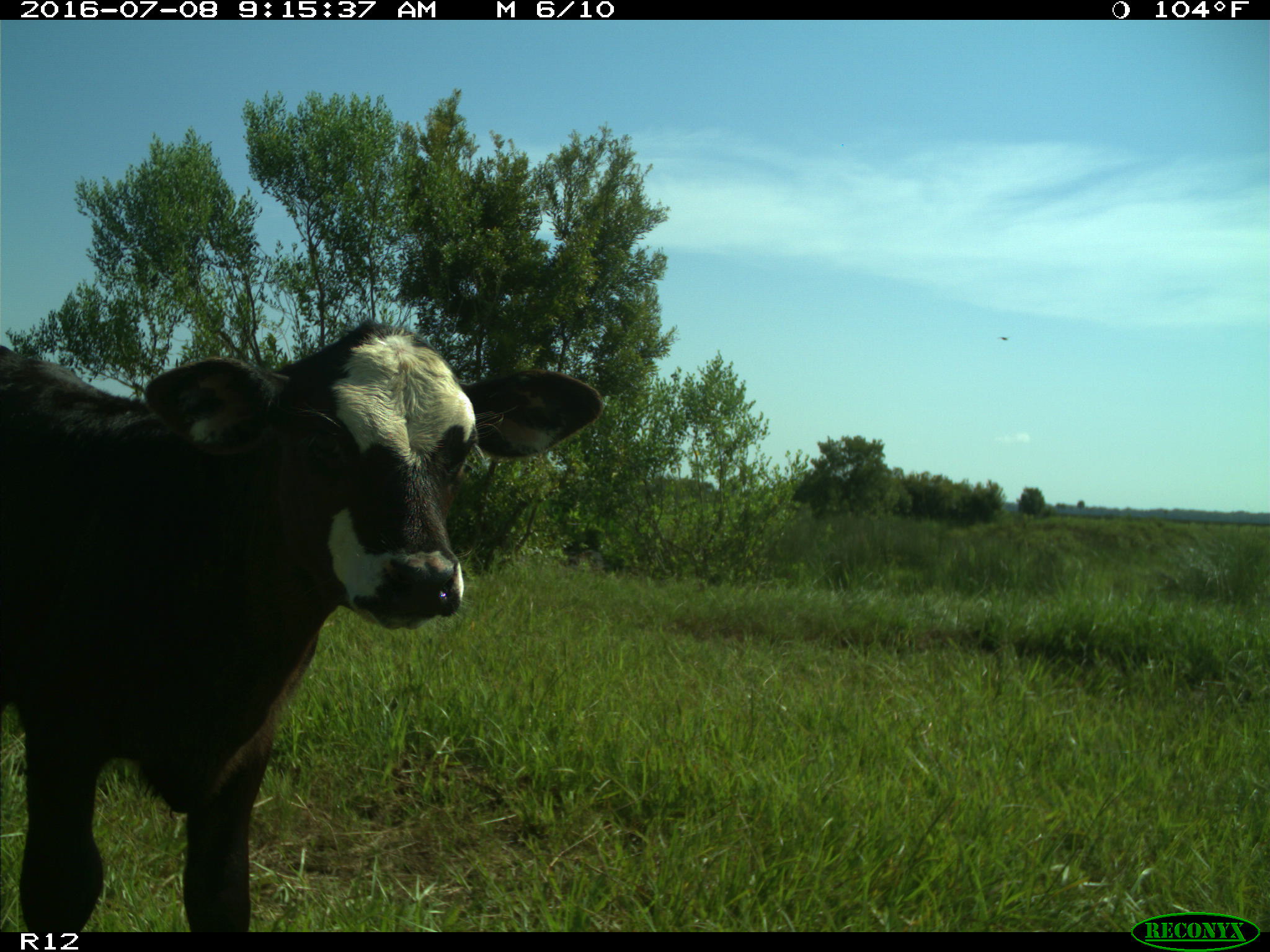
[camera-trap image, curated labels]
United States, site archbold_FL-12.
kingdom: Animalia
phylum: Chordata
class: Mammalia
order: Artiodactyla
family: Bovidae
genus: Bos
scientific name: Bos taurus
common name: domestic cow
Bos taurus (domestic cow).